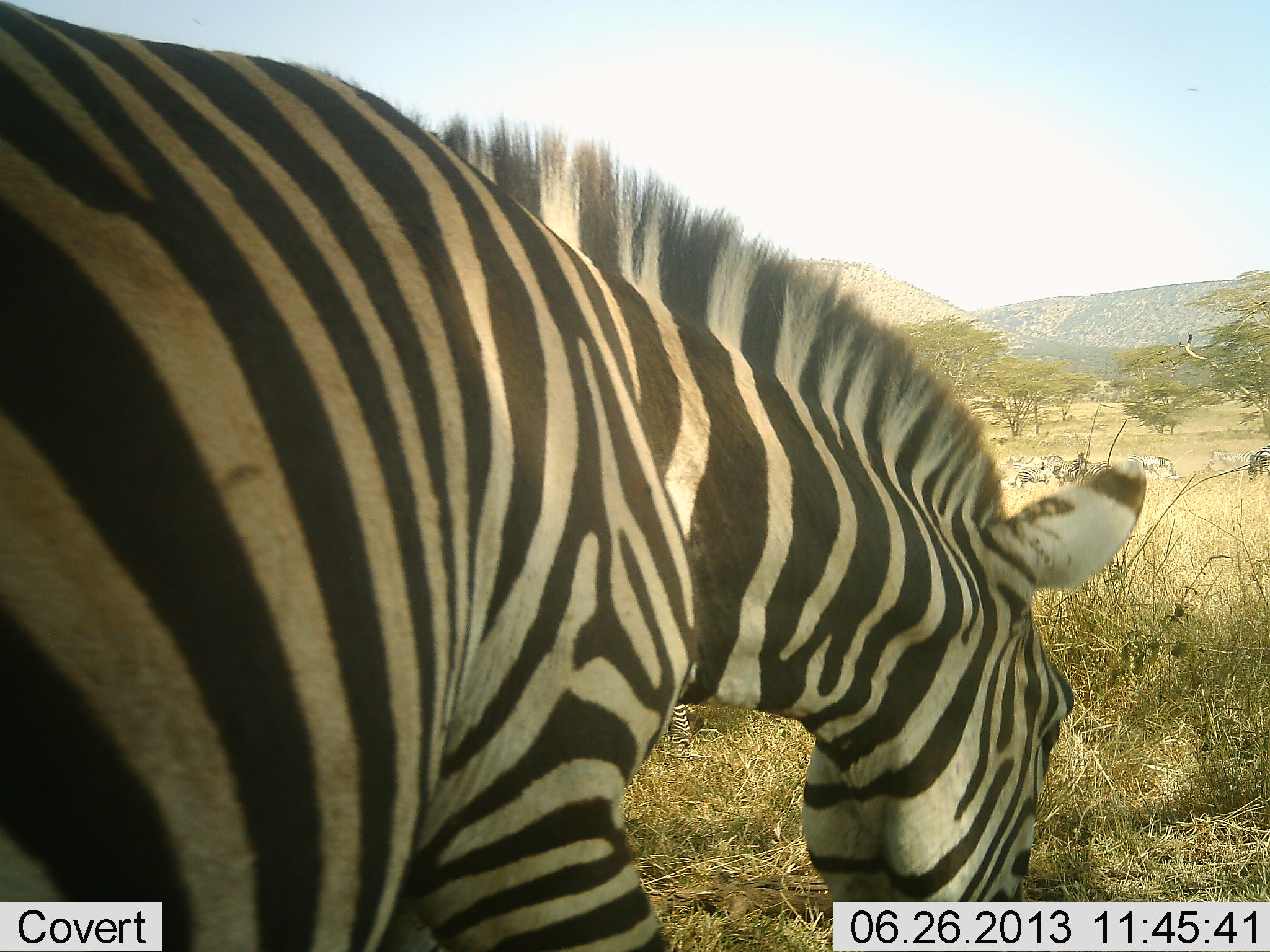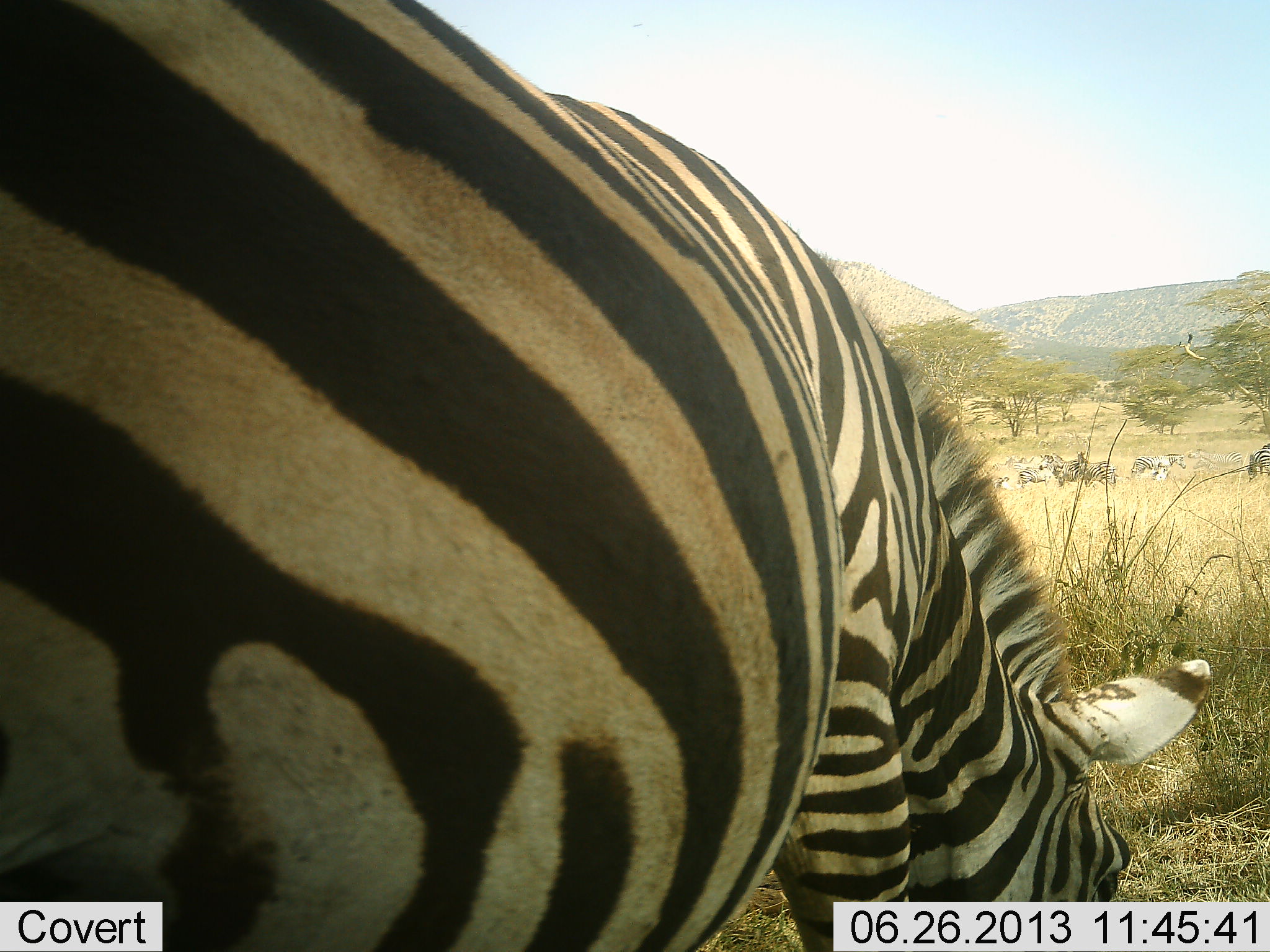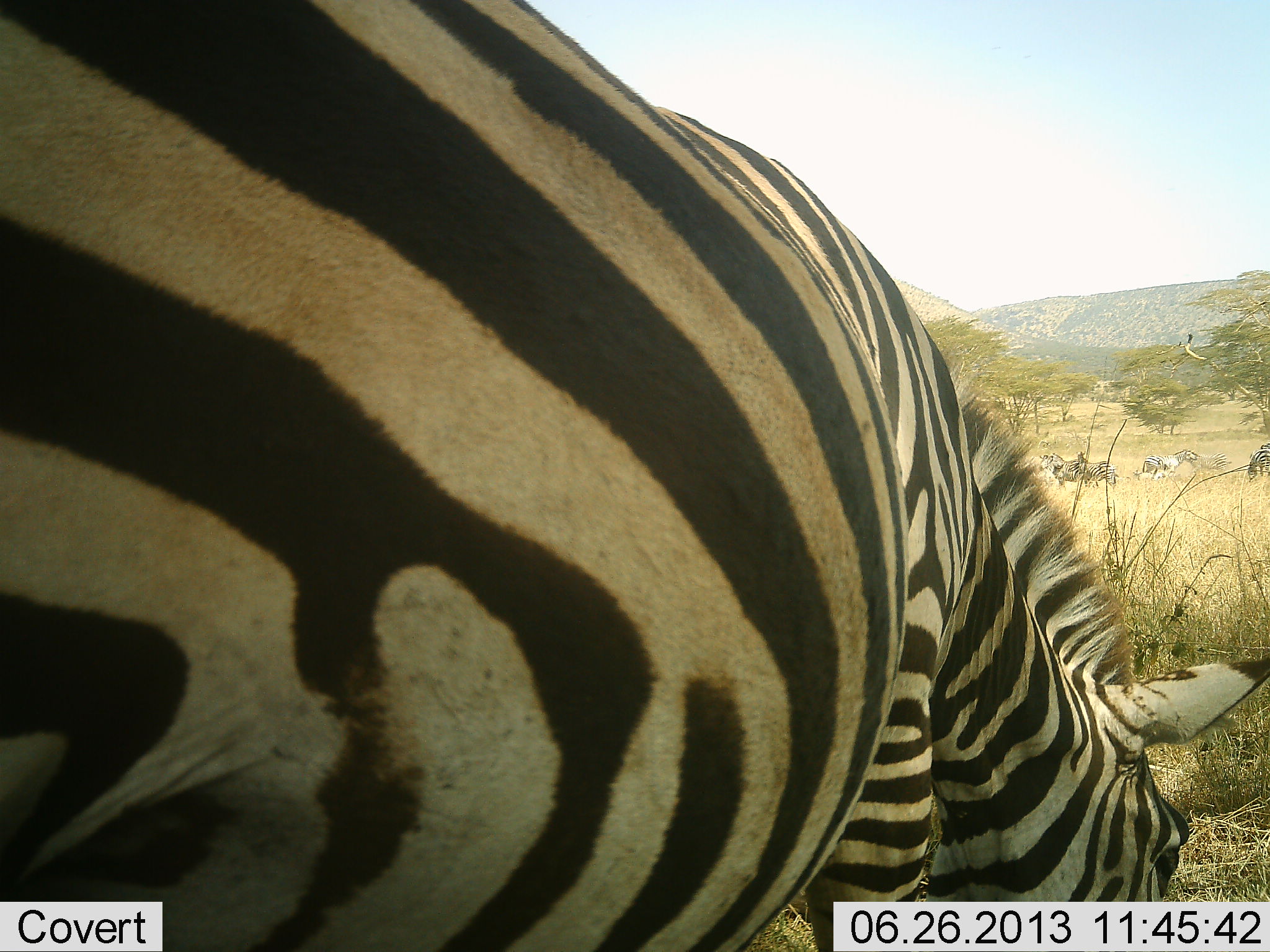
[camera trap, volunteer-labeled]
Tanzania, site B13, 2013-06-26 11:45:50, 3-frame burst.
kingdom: Animalia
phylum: Chordata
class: Mammalia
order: Perissodactyla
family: Equidae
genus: Equus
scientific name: Equus quagga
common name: plains zebra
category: zebra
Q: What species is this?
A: Zebra (plains zebra) (Equus quagga).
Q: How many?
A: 7.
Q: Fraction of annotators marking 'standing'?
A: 48%.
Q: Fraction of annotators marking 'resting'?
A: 6%.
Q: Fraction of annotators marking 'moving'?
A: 48%.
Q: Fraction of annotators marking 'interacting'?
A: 12%.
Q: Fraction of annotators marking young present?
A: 0%.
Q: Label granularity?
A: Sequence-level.